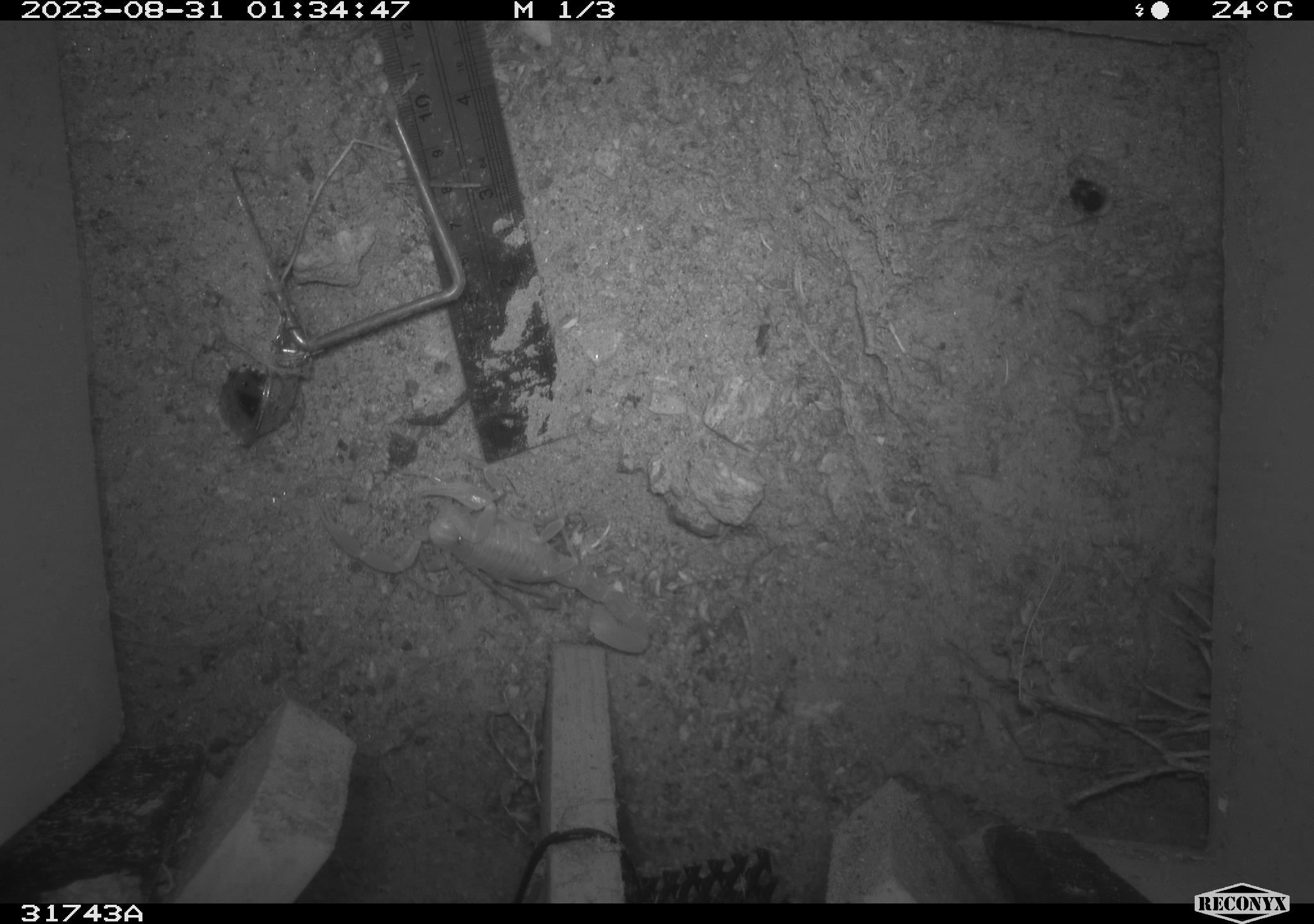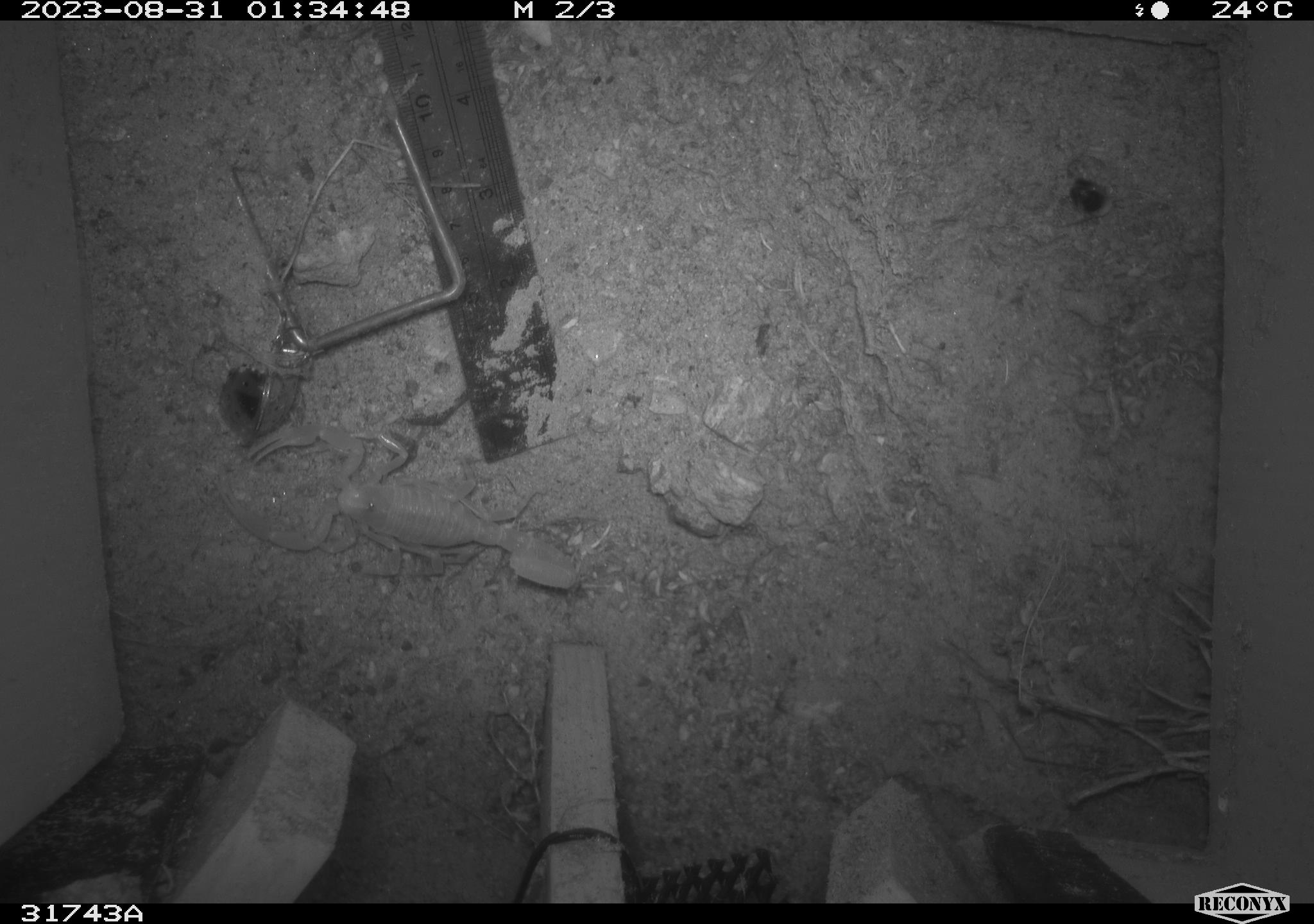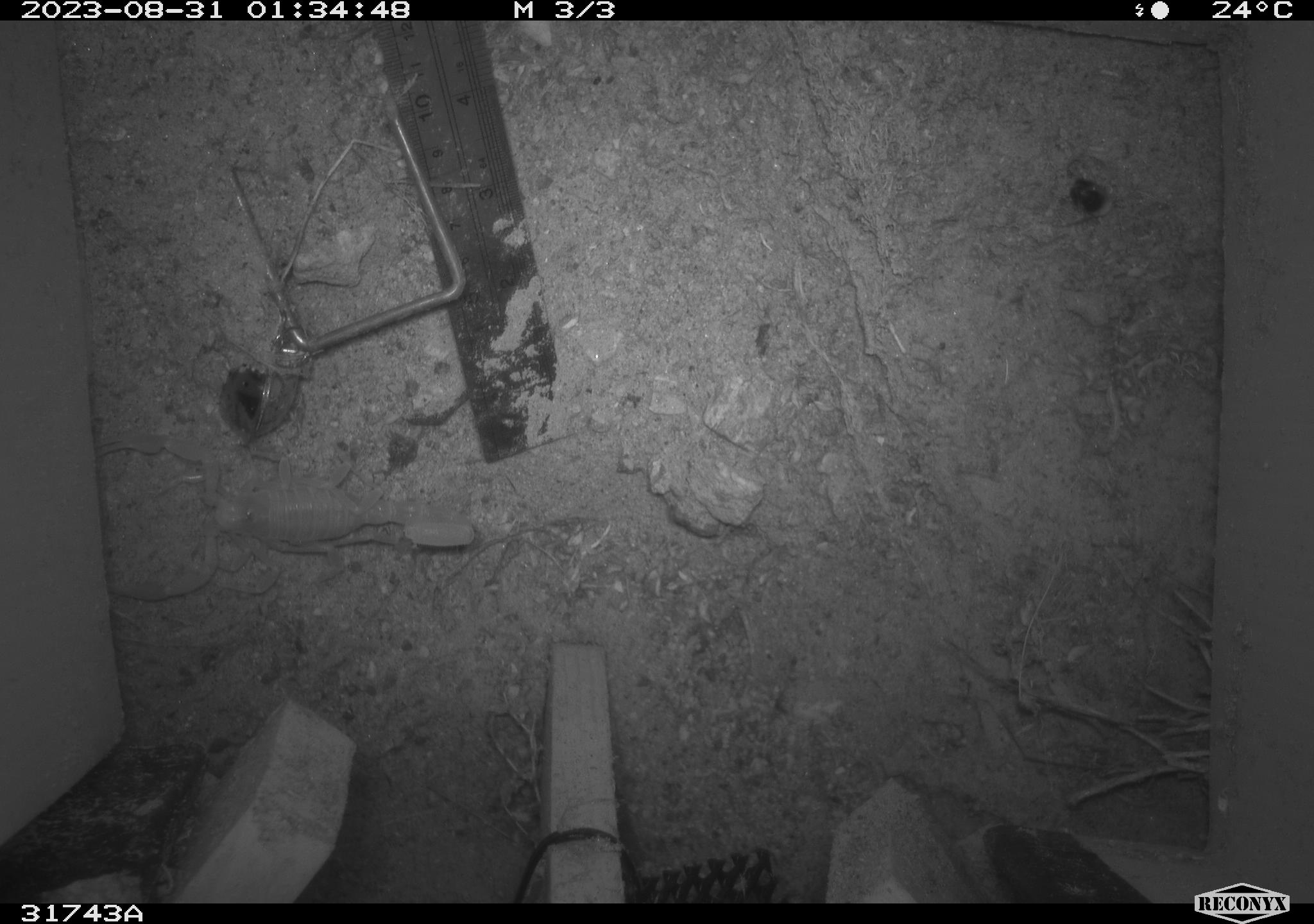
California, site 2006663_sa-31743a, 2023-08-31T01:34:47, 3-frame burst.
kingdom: Animalia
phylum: Arthropoda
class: Arachnida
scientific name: Arachnida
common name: arachnids